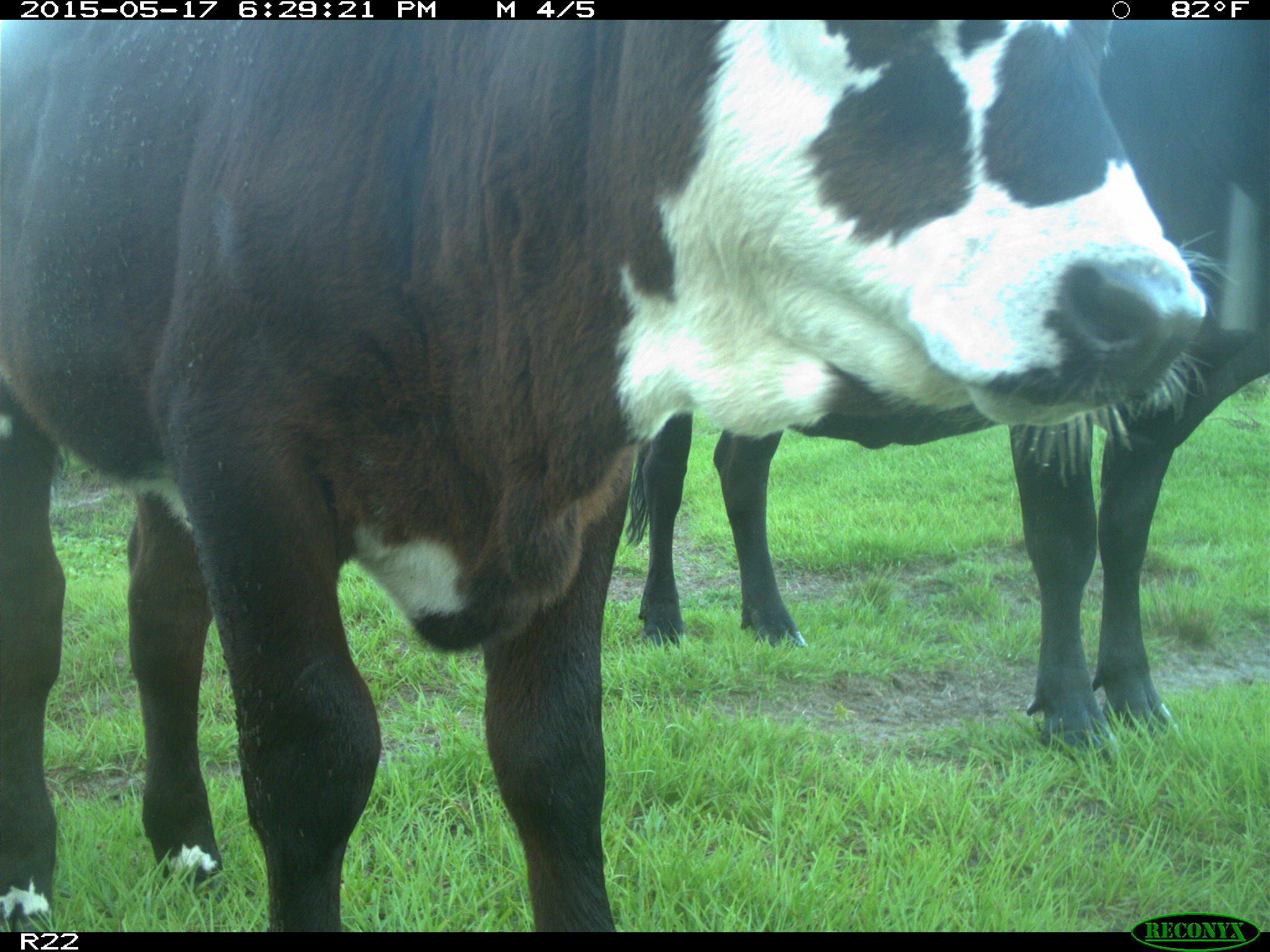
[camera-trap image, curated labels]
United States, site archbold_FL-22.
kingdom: Animalia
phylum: Chordata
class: Mammalia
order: Artiodactyla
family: Bovidae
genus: Bos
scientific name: Bos taurus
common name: domestic cow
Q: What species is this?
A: Bos taurus (domestic cow).